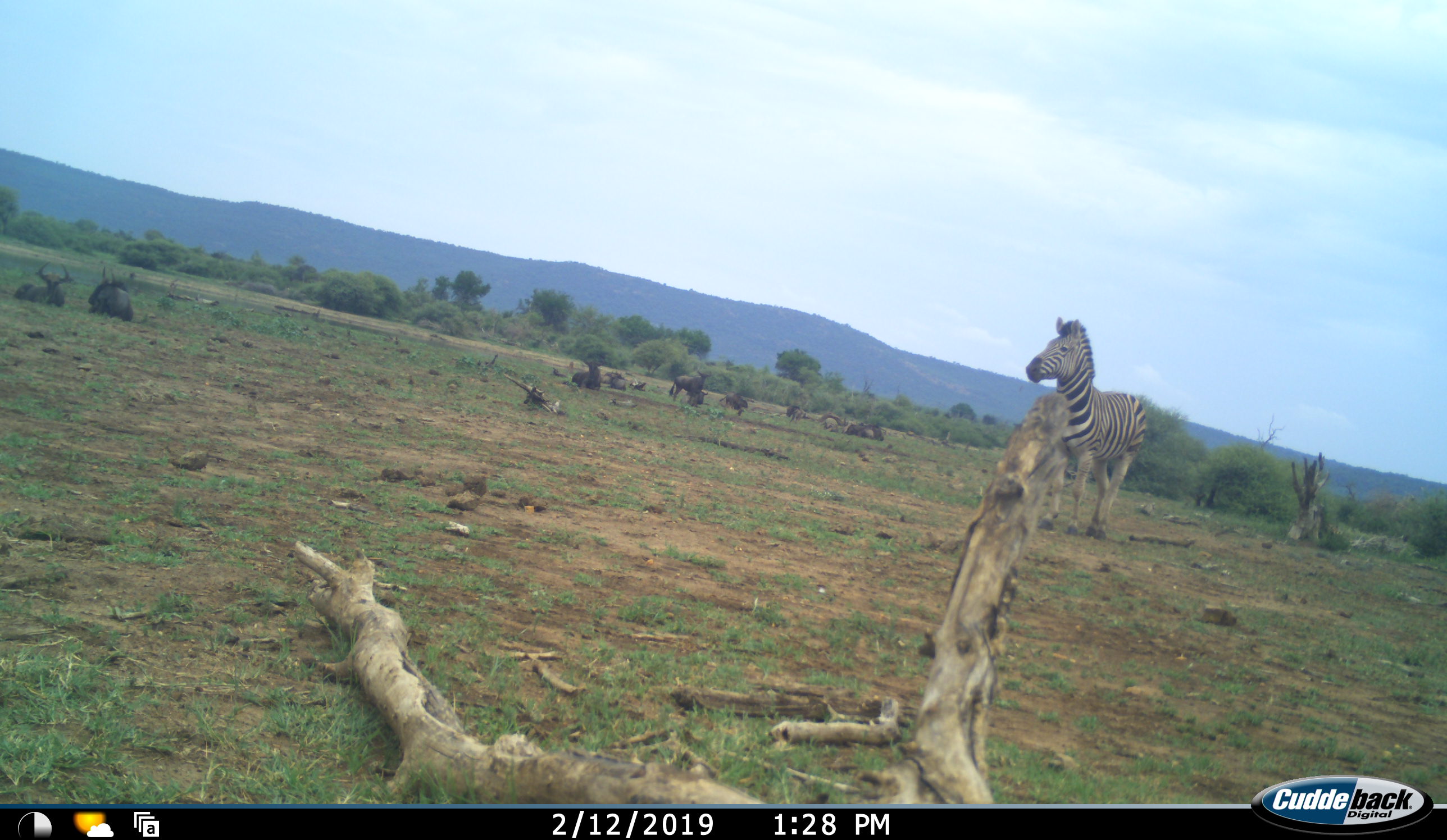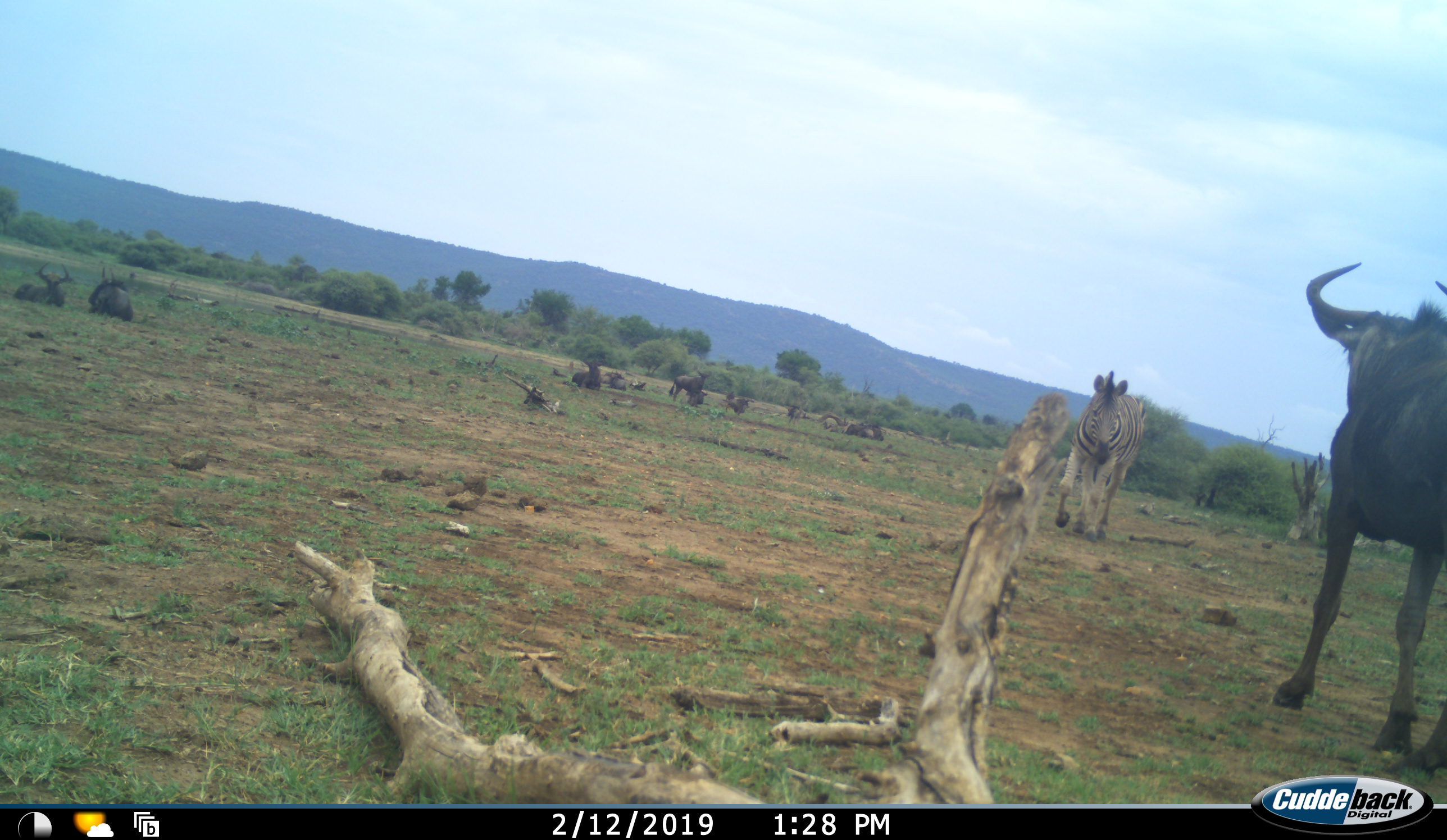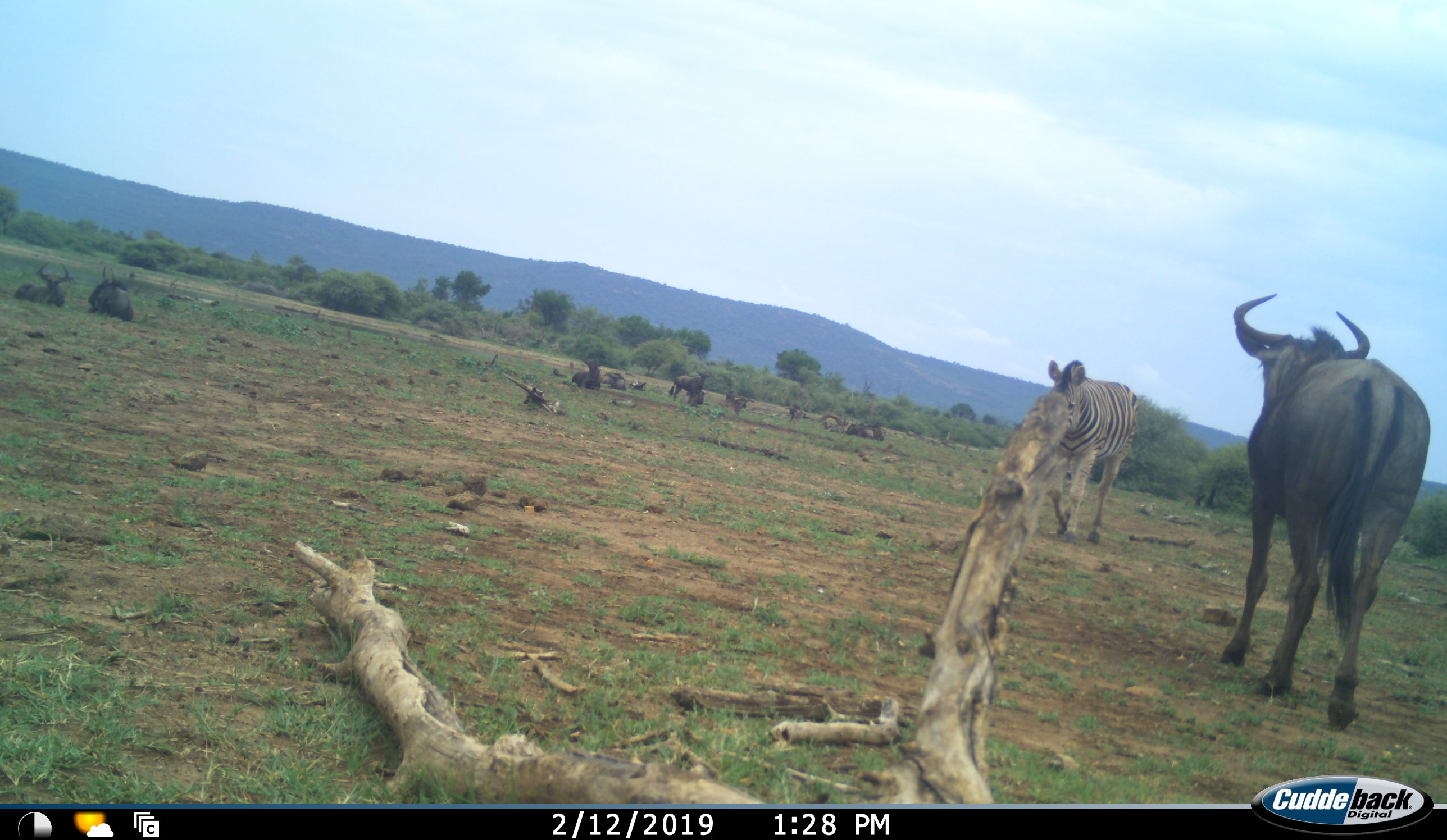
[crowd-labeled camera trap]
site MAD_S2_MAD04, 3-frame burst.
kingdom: Animalia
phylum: Chordata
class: Mammalia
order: Artiodactyla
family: Bovidae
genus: Connochaetes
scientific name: Connochaetes taurinus taurinus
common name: blue wildebeest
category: wildebeestblue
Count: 8.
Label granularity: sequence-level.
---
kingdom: Animalia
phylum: Chordata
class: Mammalia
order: Perissodactyla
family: Equidae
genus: Equus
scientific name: Equus quagga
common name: plains zebra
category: zebraplains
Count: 1.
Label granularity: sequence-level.